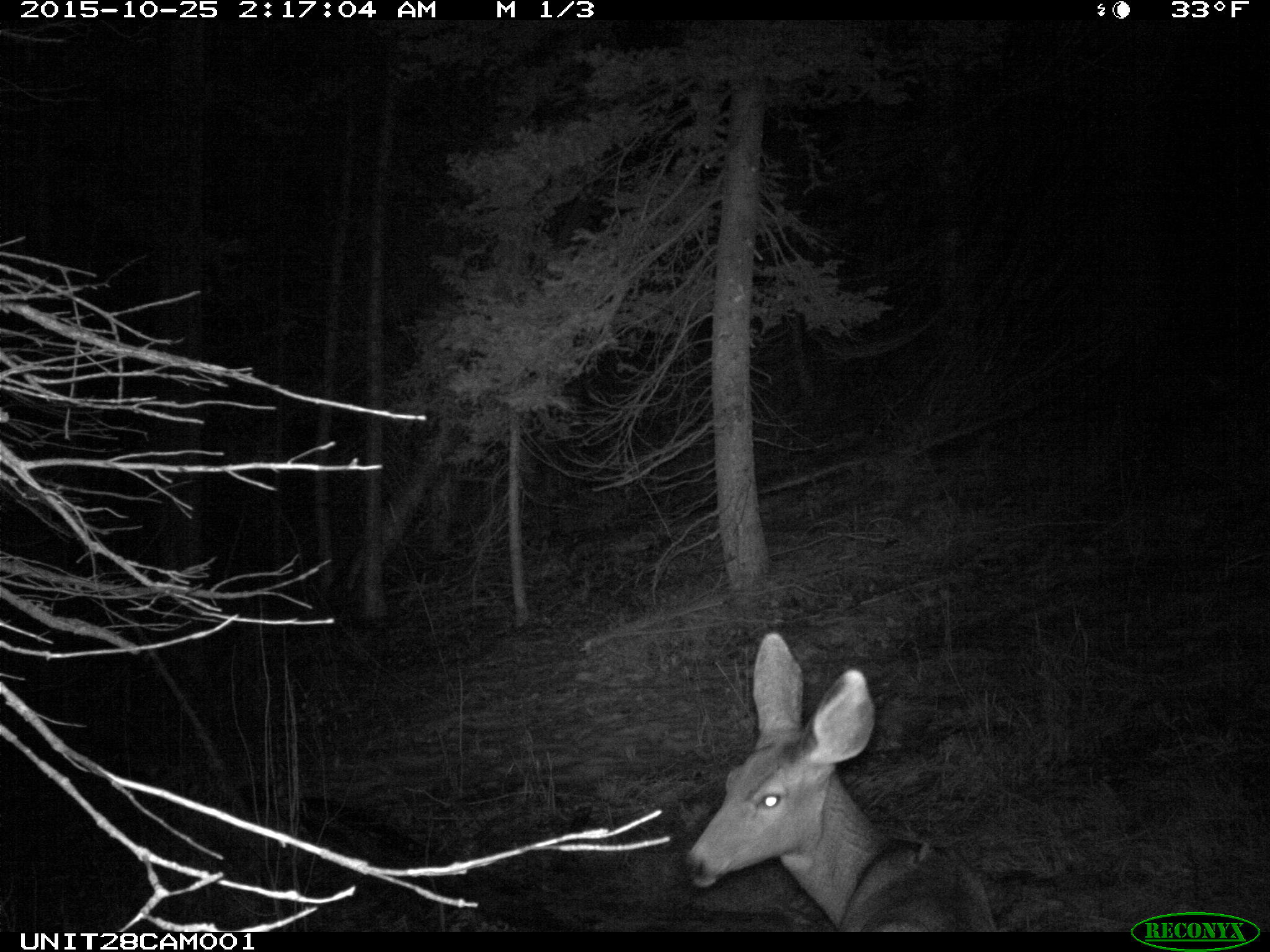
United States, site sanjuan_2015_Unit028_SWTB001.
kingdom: Animalia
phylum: Chordata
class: Mammalia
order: Artiodactyla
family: Cervidae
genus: Odocoileus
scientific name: Odocoileus hemionus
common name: mule deer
Odocoileus hemionus (mule deer).